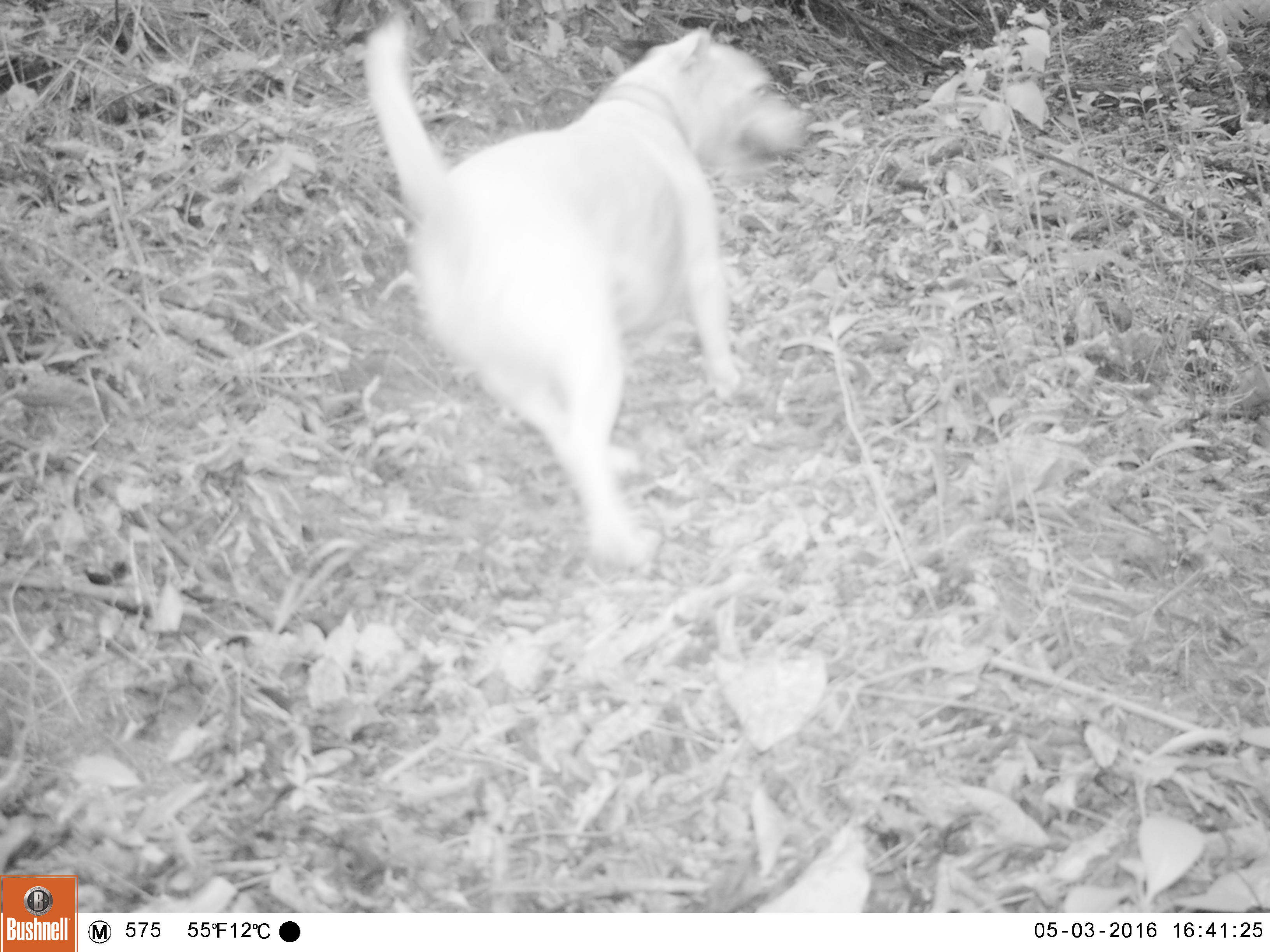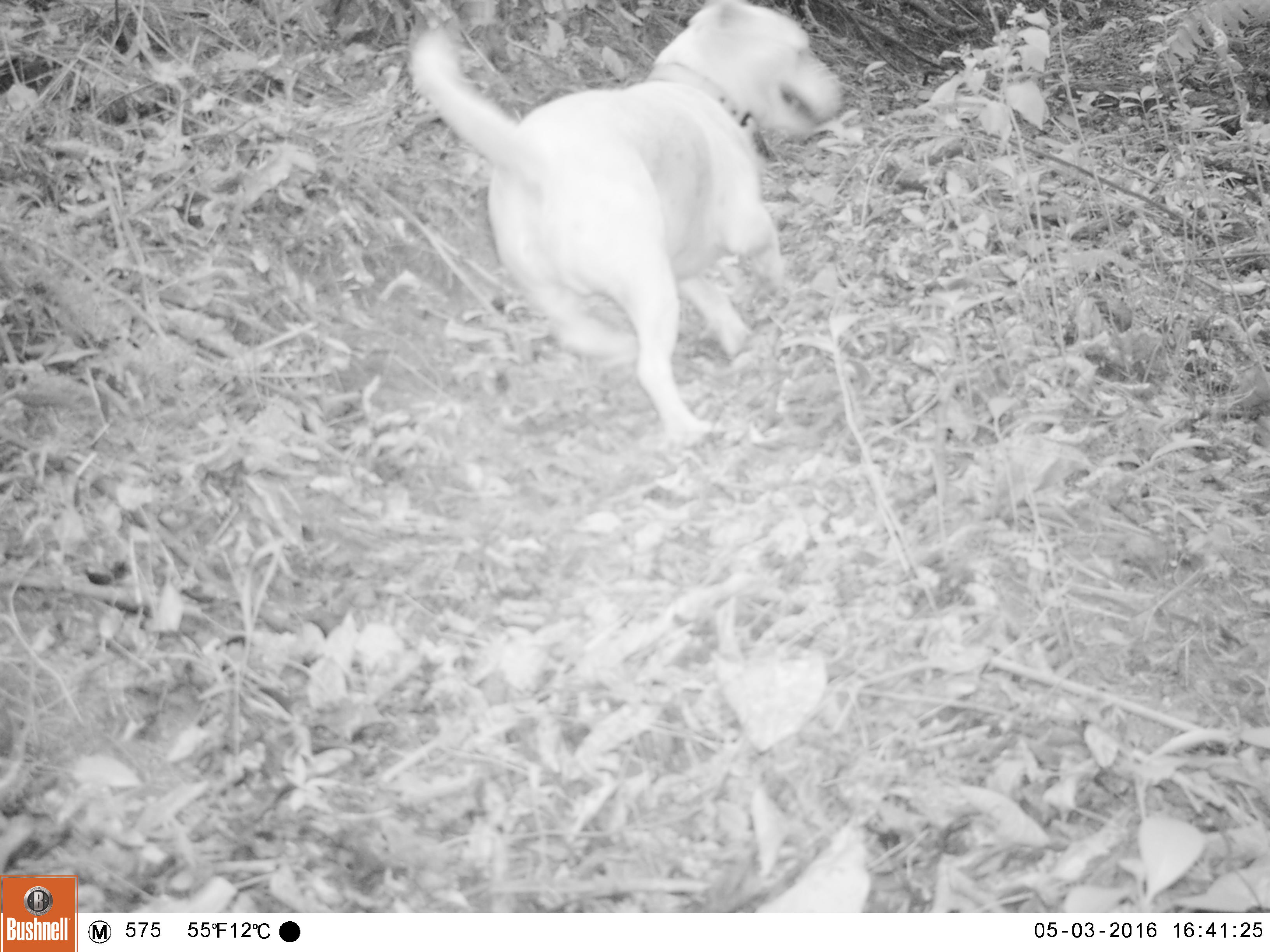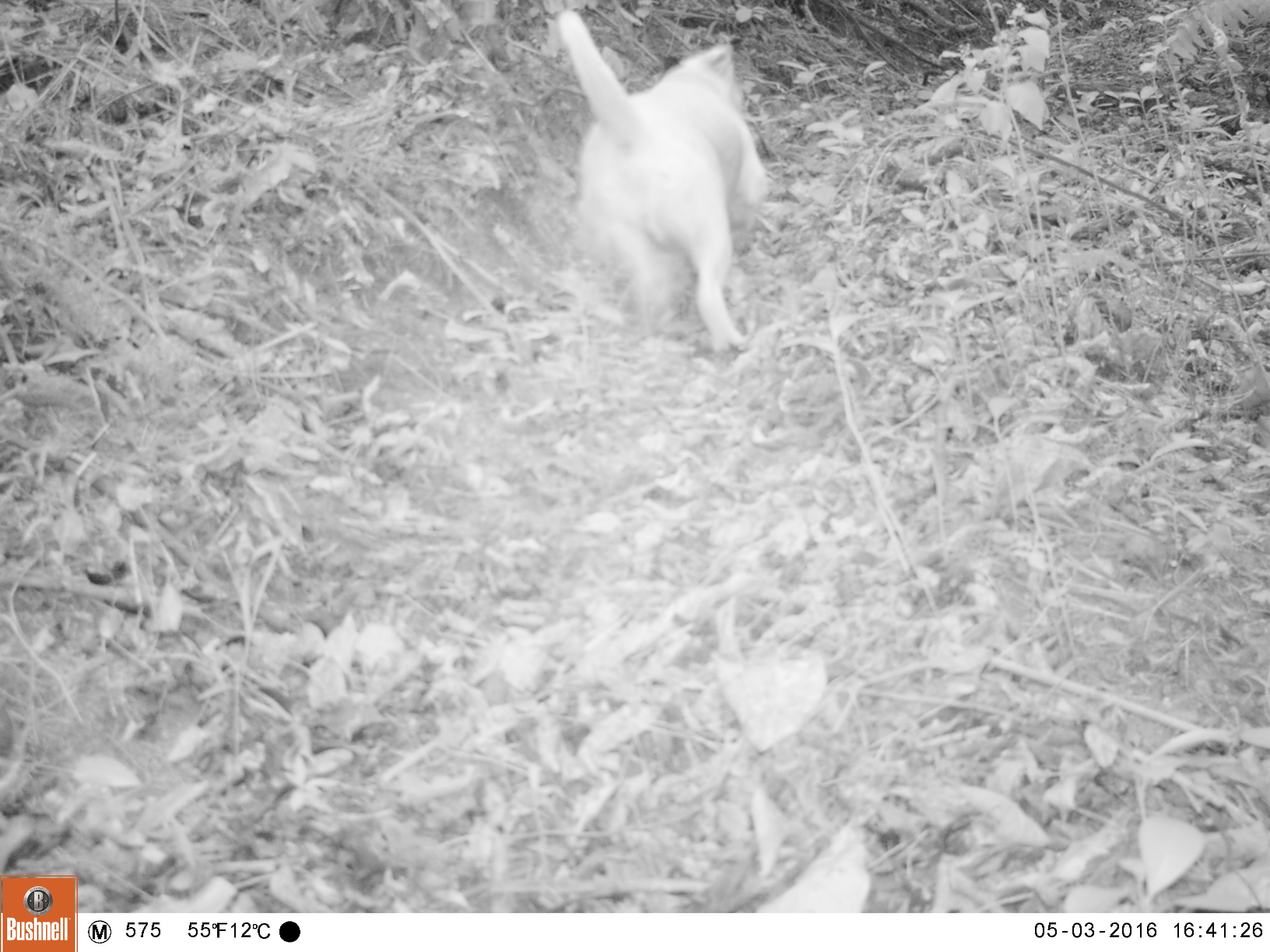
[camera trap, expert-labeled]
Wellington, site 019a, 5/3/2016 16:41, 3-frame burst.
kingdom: Animalia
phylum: Chordata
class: Mammalia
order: Carnivora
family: Canidae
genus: Canis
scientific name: Canis familiaris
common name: dog